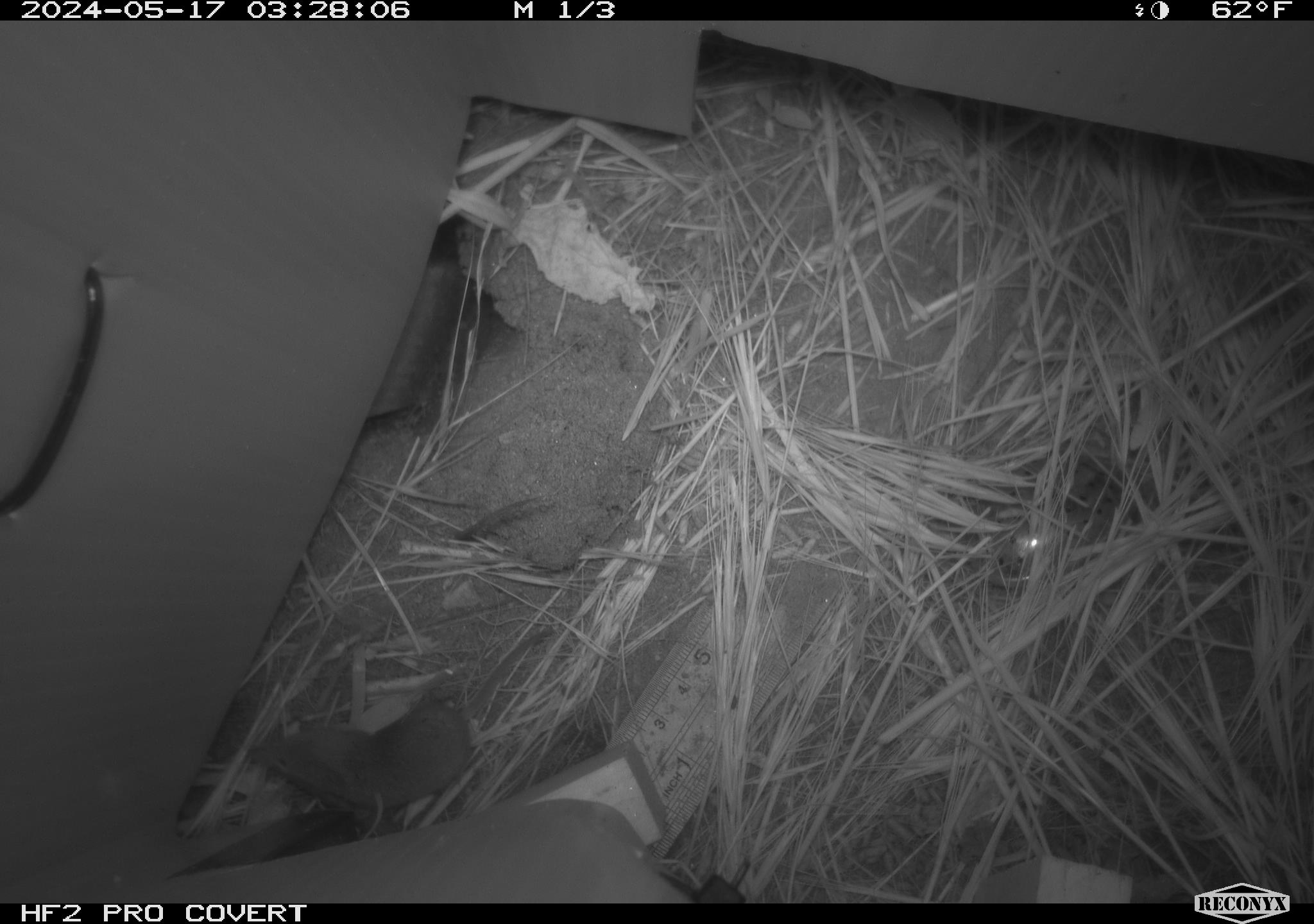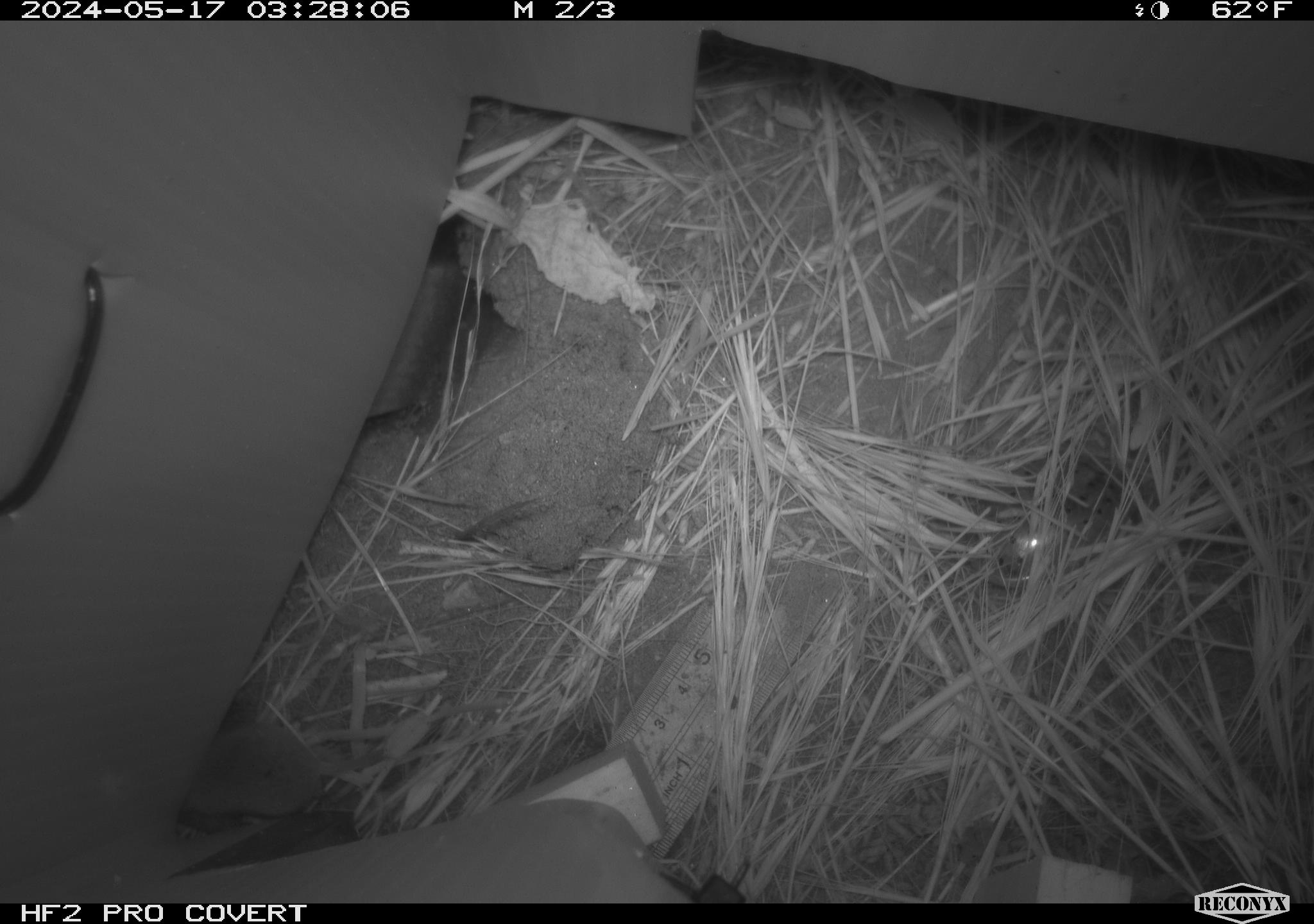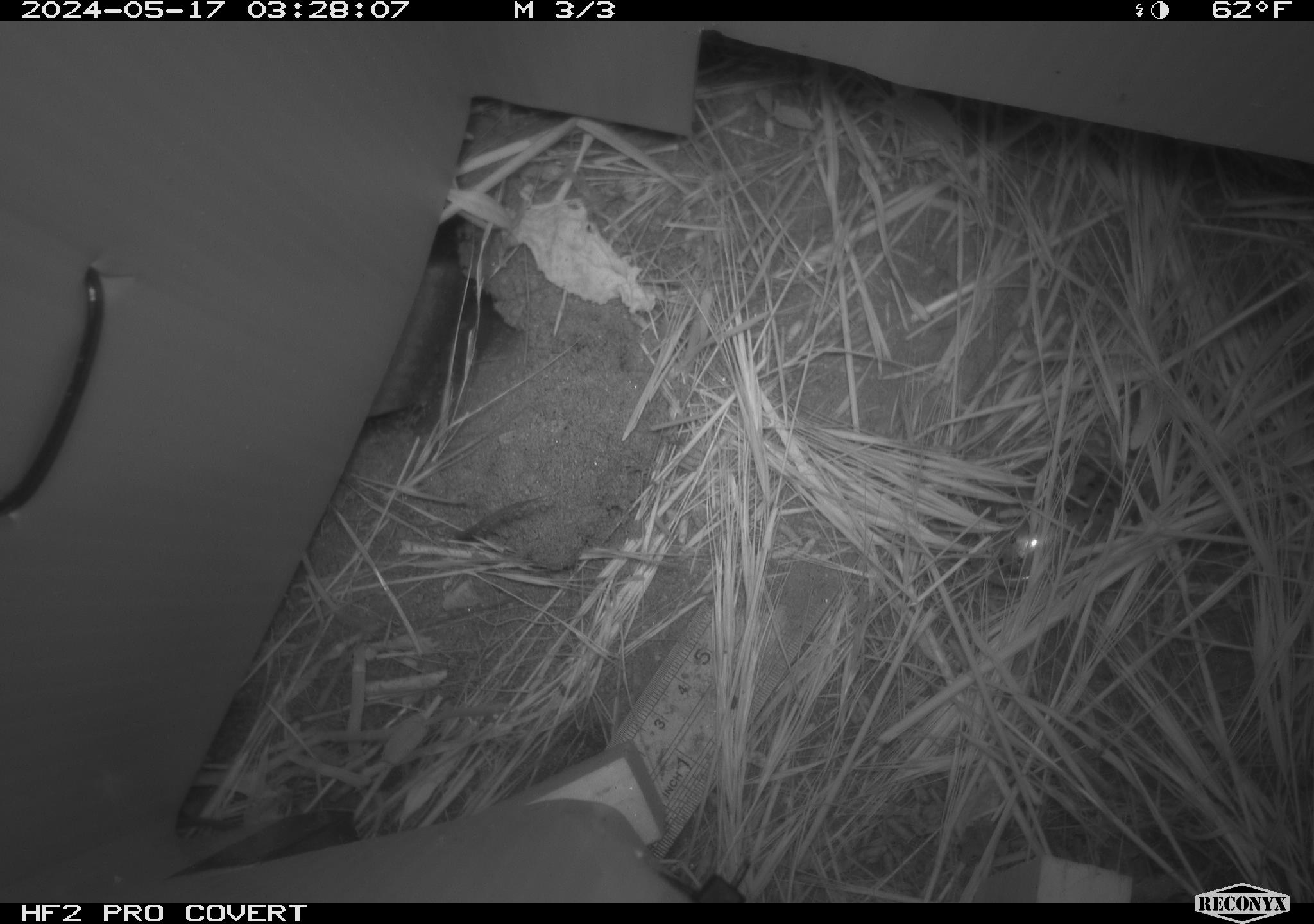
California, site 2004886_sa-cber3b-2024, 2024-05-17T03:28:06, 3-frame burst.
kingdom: Animalia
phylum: Chordata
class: Mammalia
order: Rodentia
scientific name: Rodentia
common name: mouse species